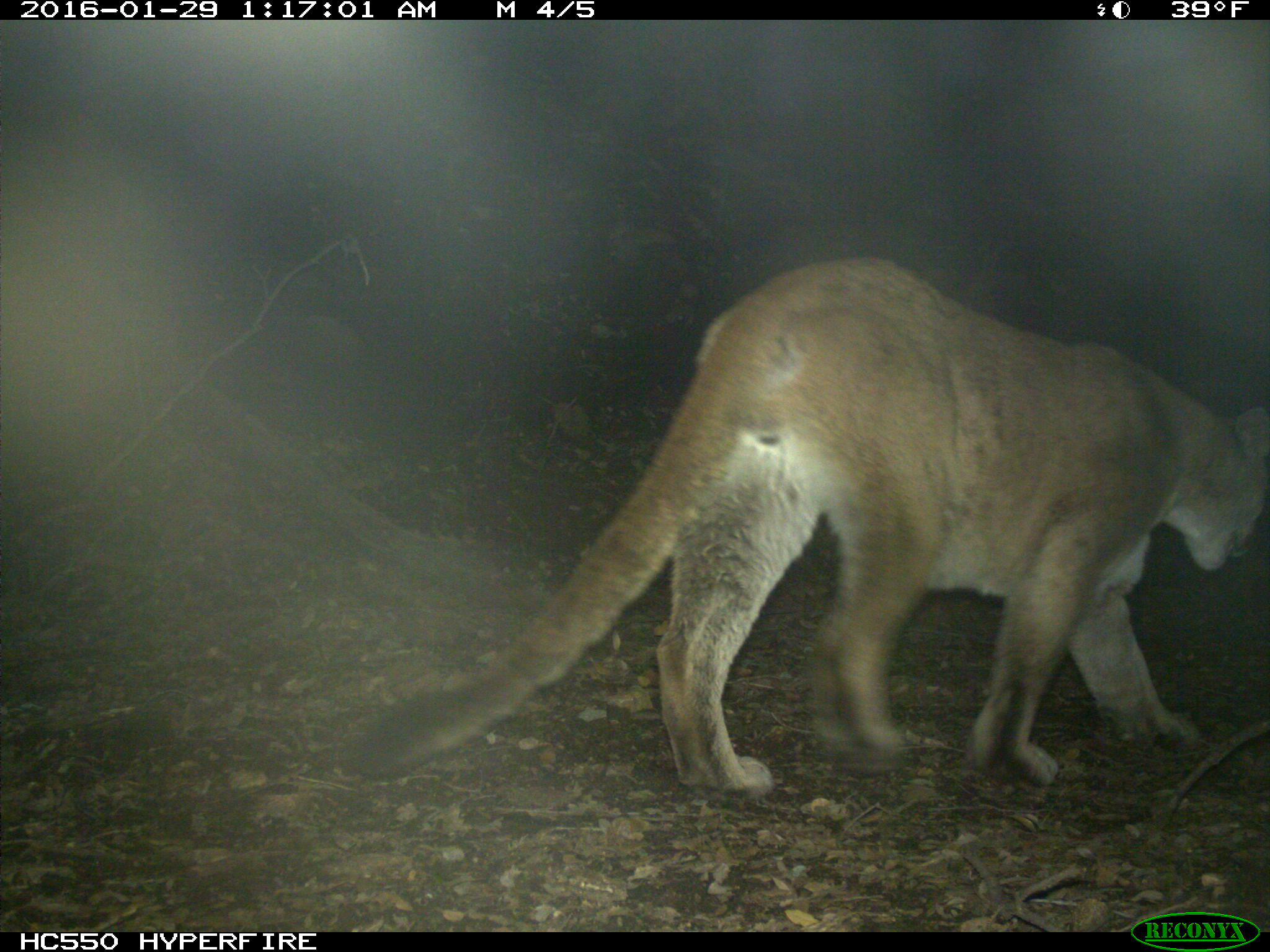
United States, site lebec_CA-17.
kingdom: Animalia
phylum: Chordata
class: Mammalia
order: Carnivora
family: Felidae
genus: Puma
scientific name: Puma concolor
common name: mountain lion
Puma concolor (mountain lion).